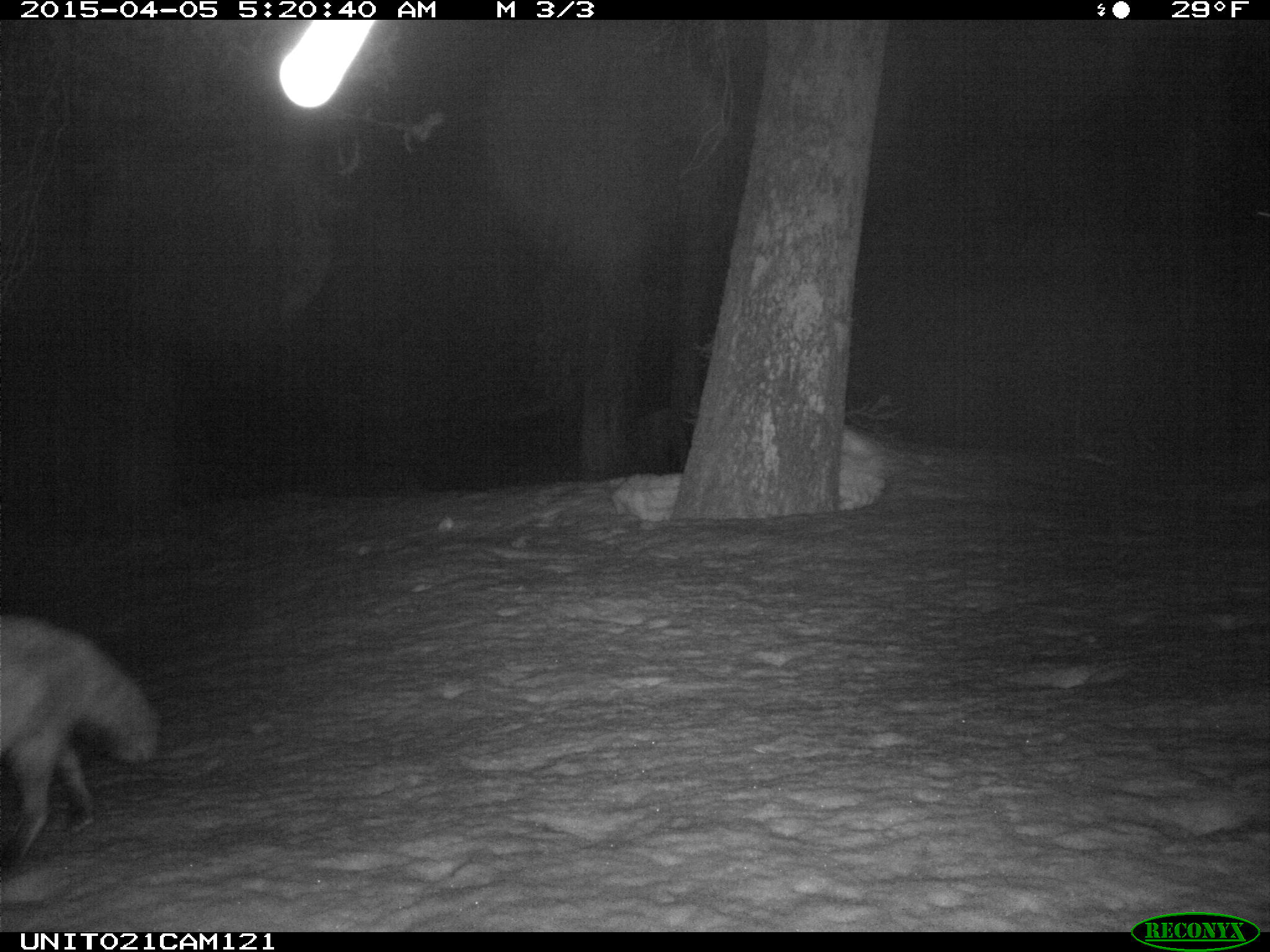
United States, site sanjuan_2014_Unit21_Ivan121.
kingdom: Animalia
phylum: Chordata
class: Mammalia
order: Carnivora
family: Canidae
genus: Vulpes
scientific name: Vulpes vulpes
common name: red fox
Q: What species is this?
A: Vulpes vulpes (red fox).